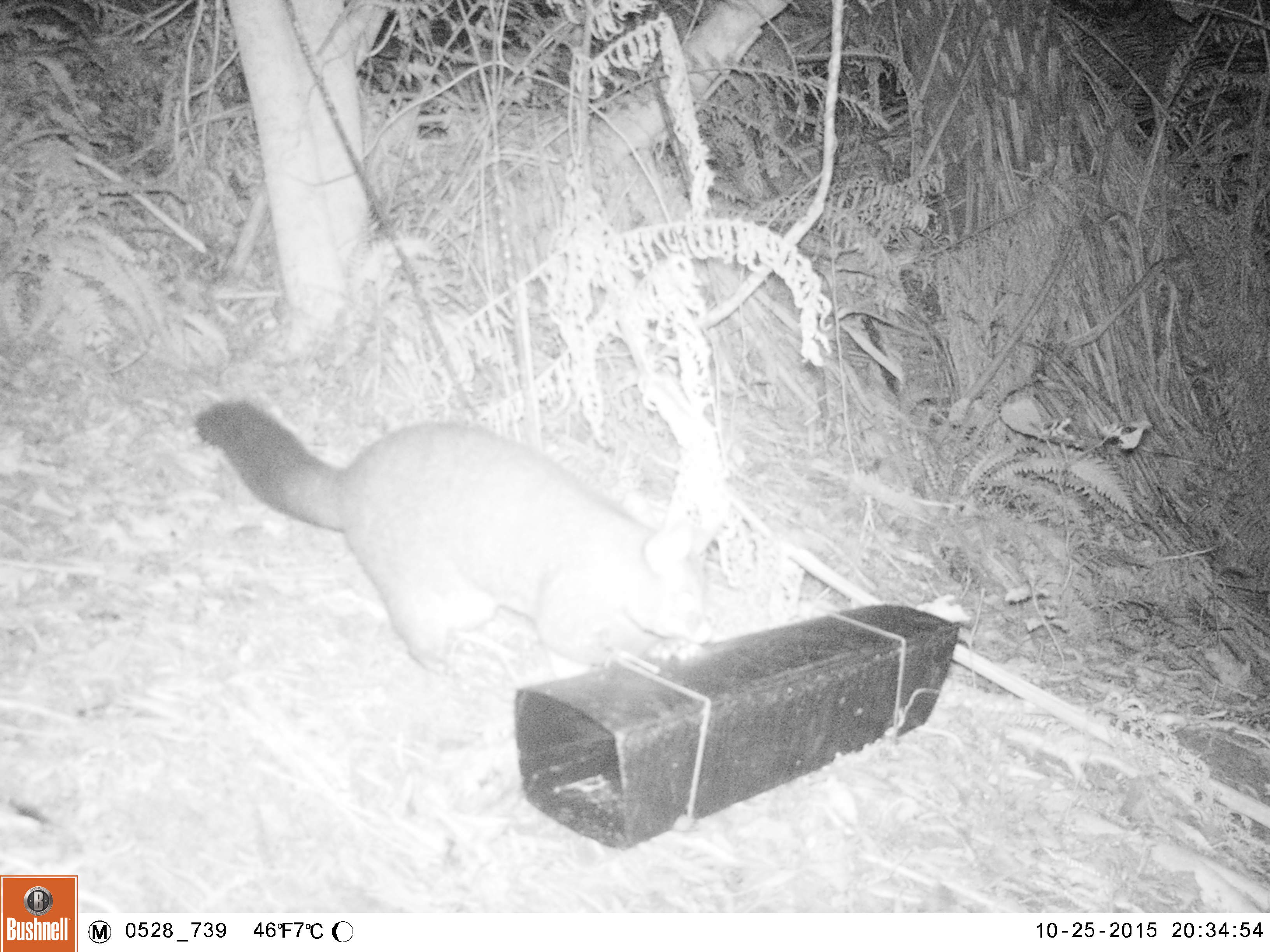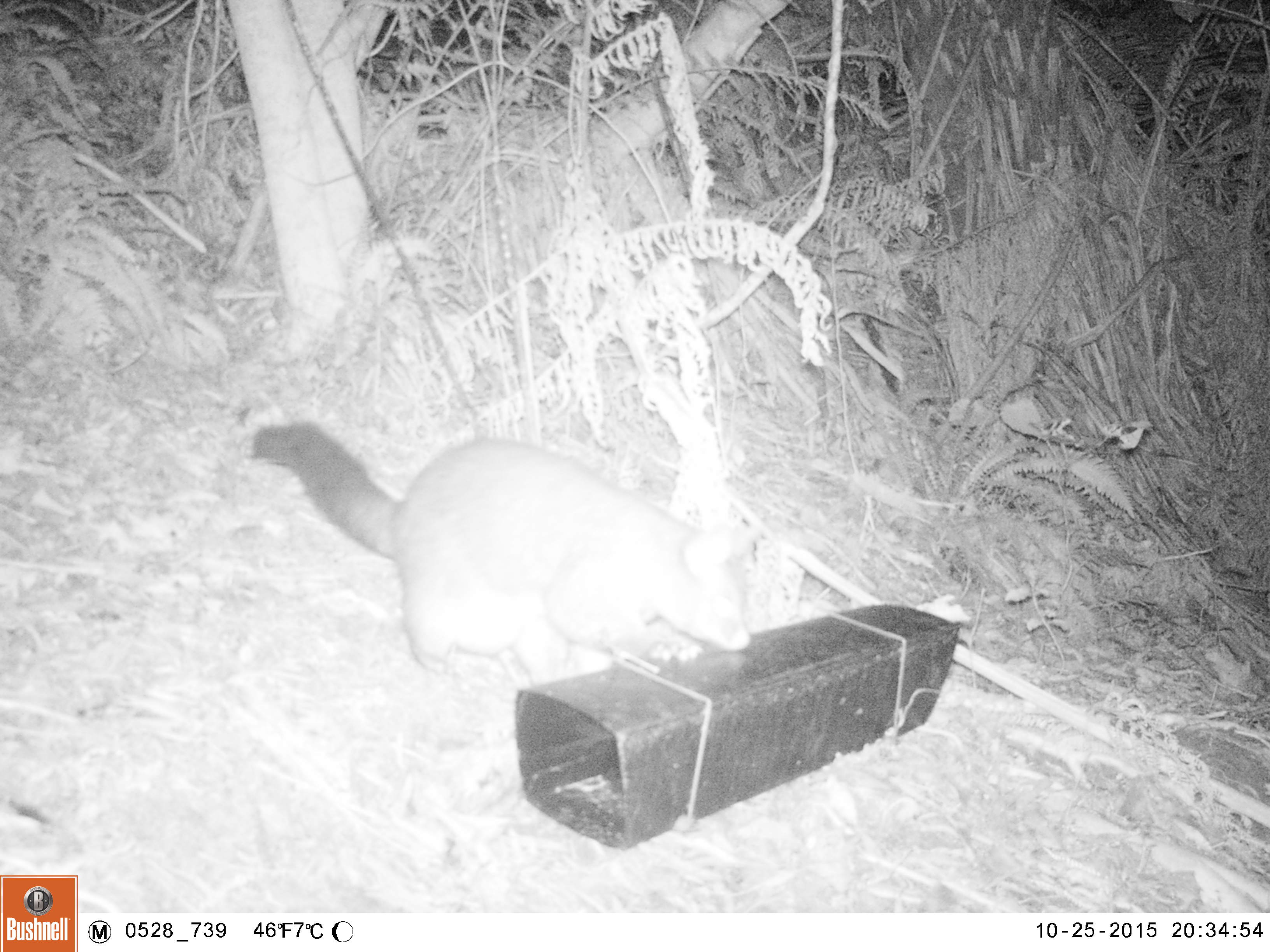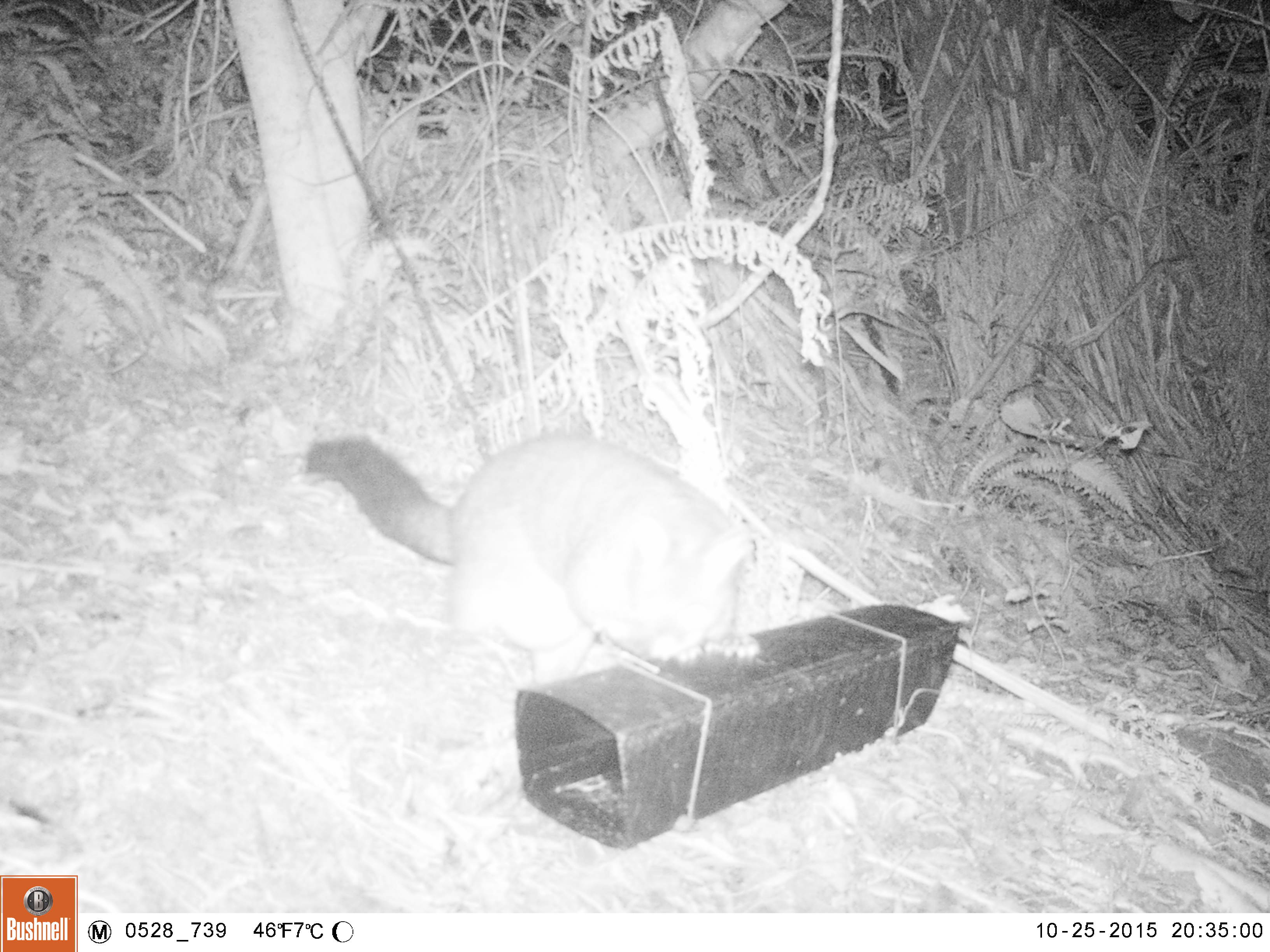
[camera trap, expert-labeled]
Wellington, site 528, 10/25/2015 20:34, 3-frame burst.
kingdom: Animalia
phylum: Chordata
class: Mammalia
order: Didelphimorphia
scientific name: Didelphimorphia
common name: possum